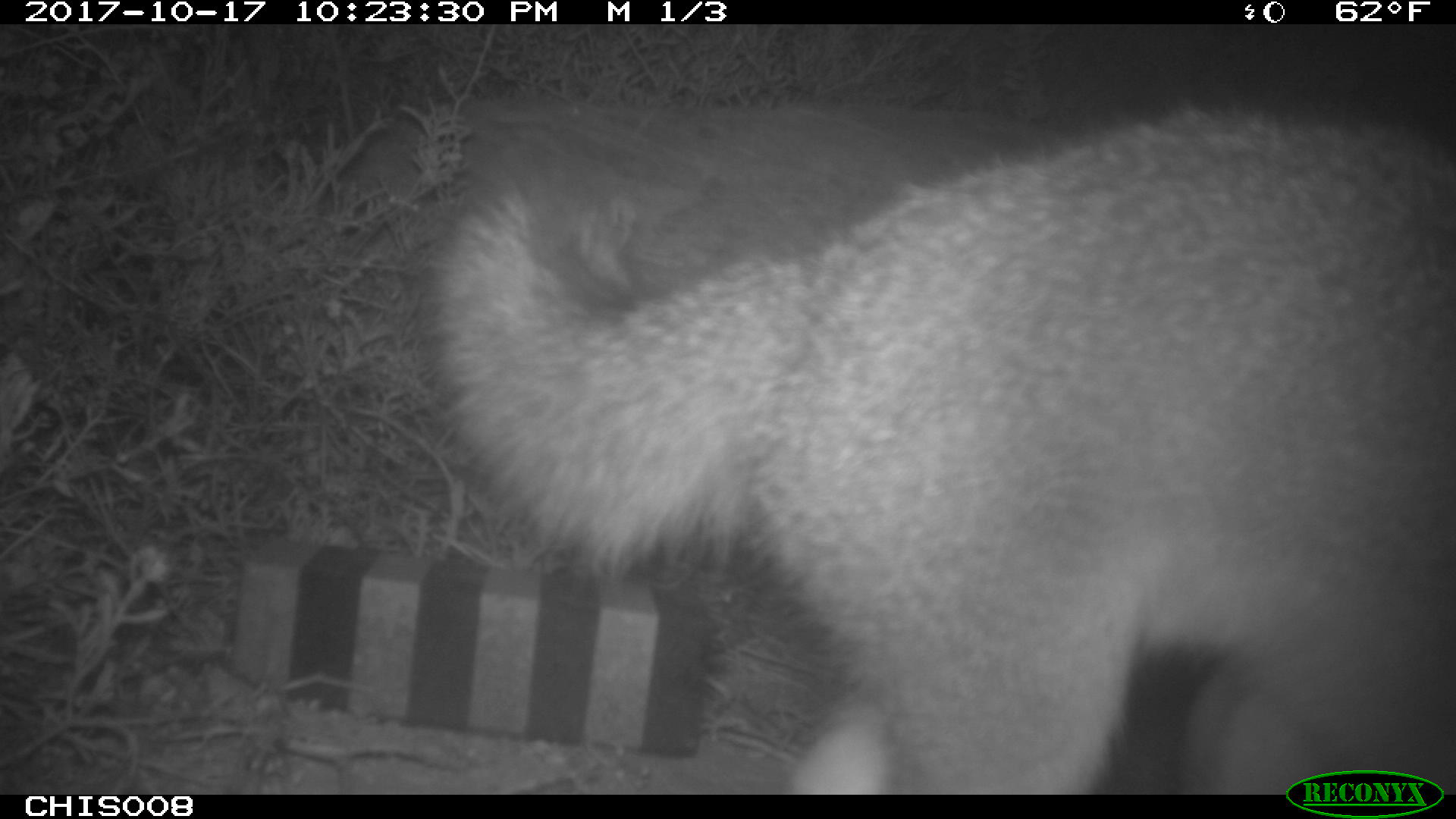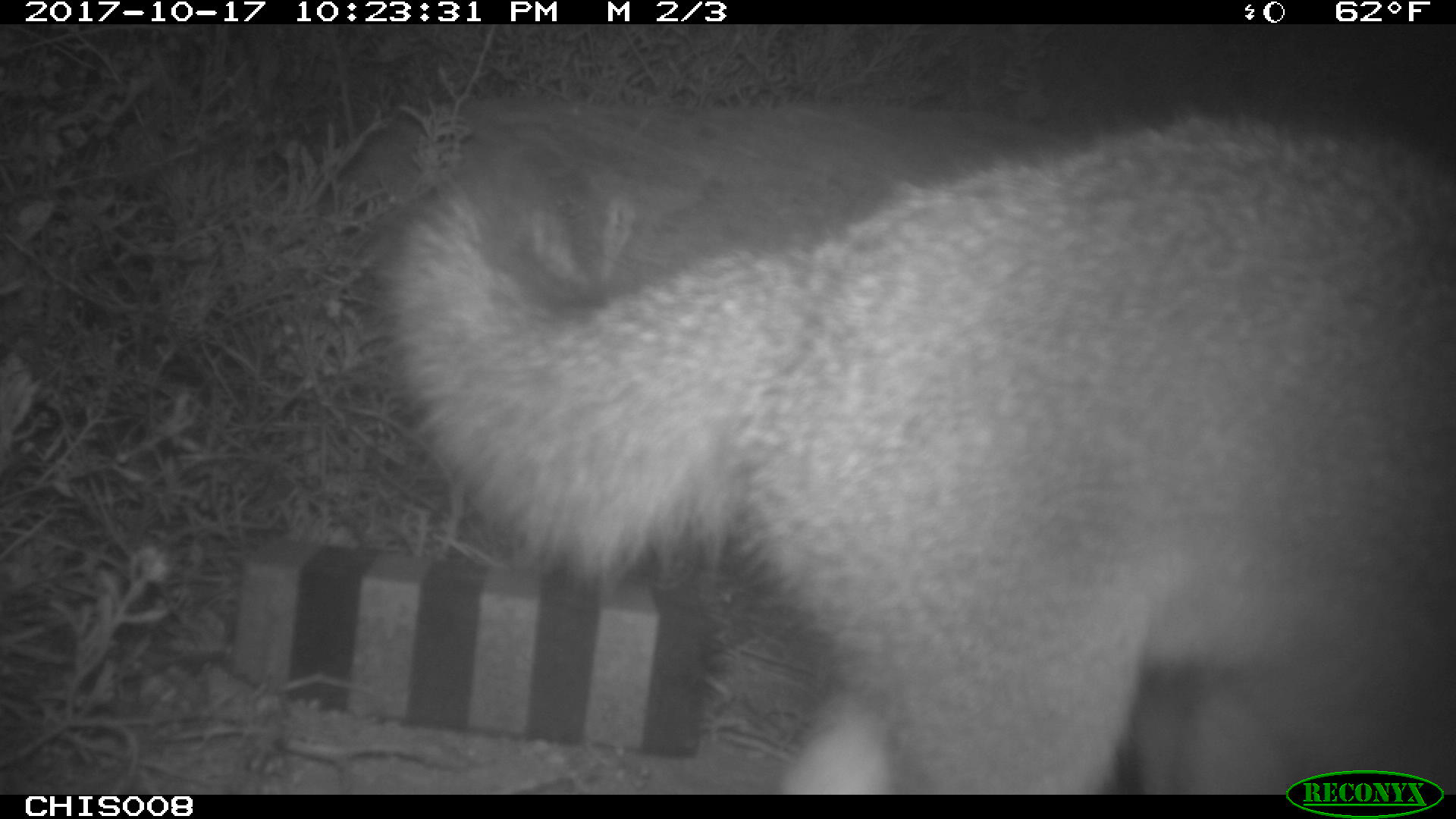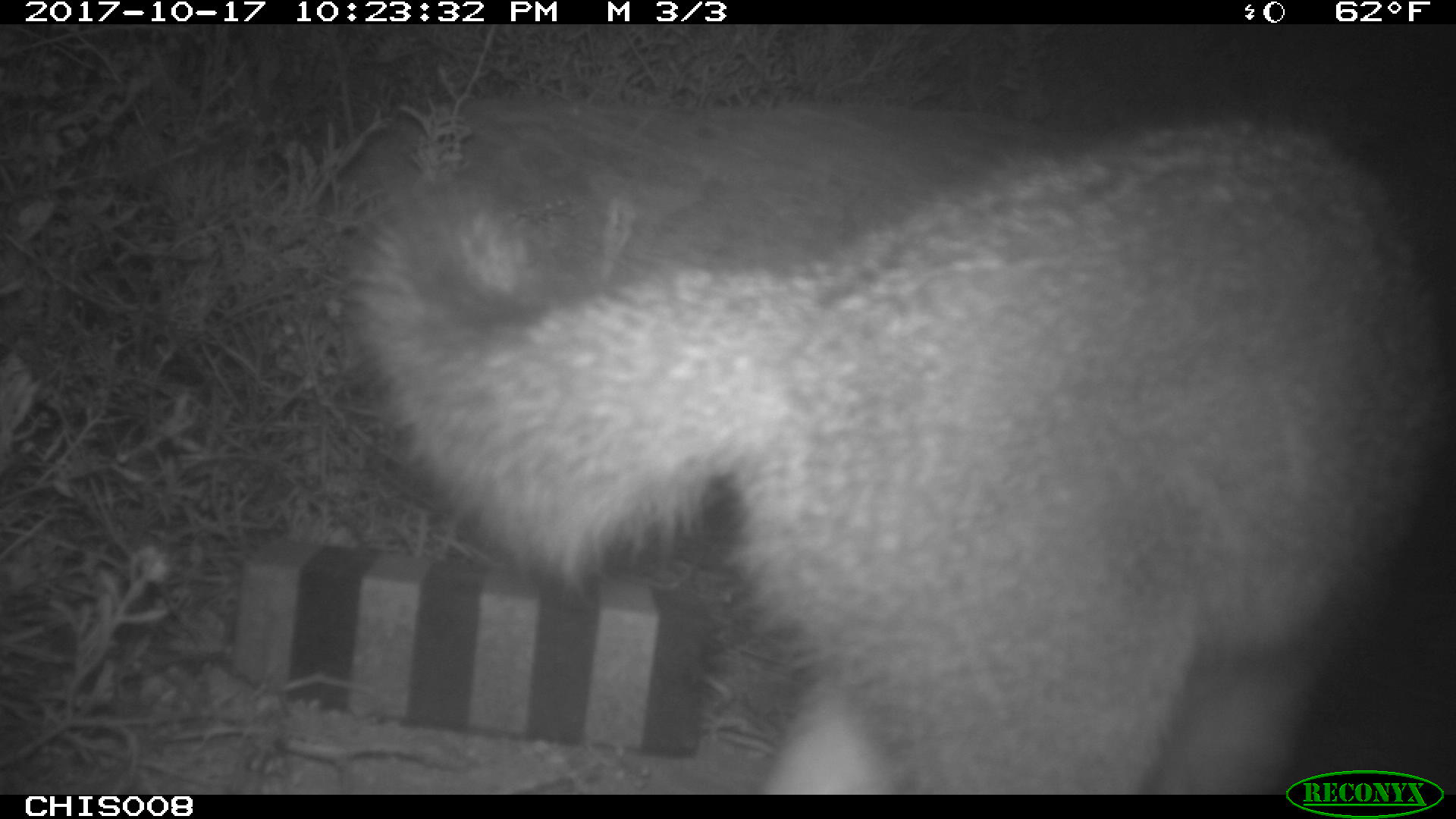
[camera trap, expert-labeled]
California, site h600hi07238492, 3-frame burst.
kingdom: Animalia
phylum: Chordata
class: Mammalia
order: Carnivora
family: Canidae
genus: Urocyon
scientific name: Urocyon littoralis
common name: island fox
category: fox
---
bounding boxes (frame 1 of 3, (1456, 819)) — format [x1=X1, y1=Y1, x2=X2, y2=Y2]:
fox: [x1=419, y1=89, x2=1455, y2=795]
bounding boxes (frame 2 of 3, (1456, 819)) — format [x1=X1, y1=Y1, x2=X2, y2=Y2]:
fox: [x1=376, y1=113, x2=1455, y2=794]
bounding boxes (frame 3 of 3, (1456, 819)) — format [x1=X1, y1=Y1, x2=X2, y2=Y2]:
fox: [x1=328, y1=98, x2=1455, y2=794]